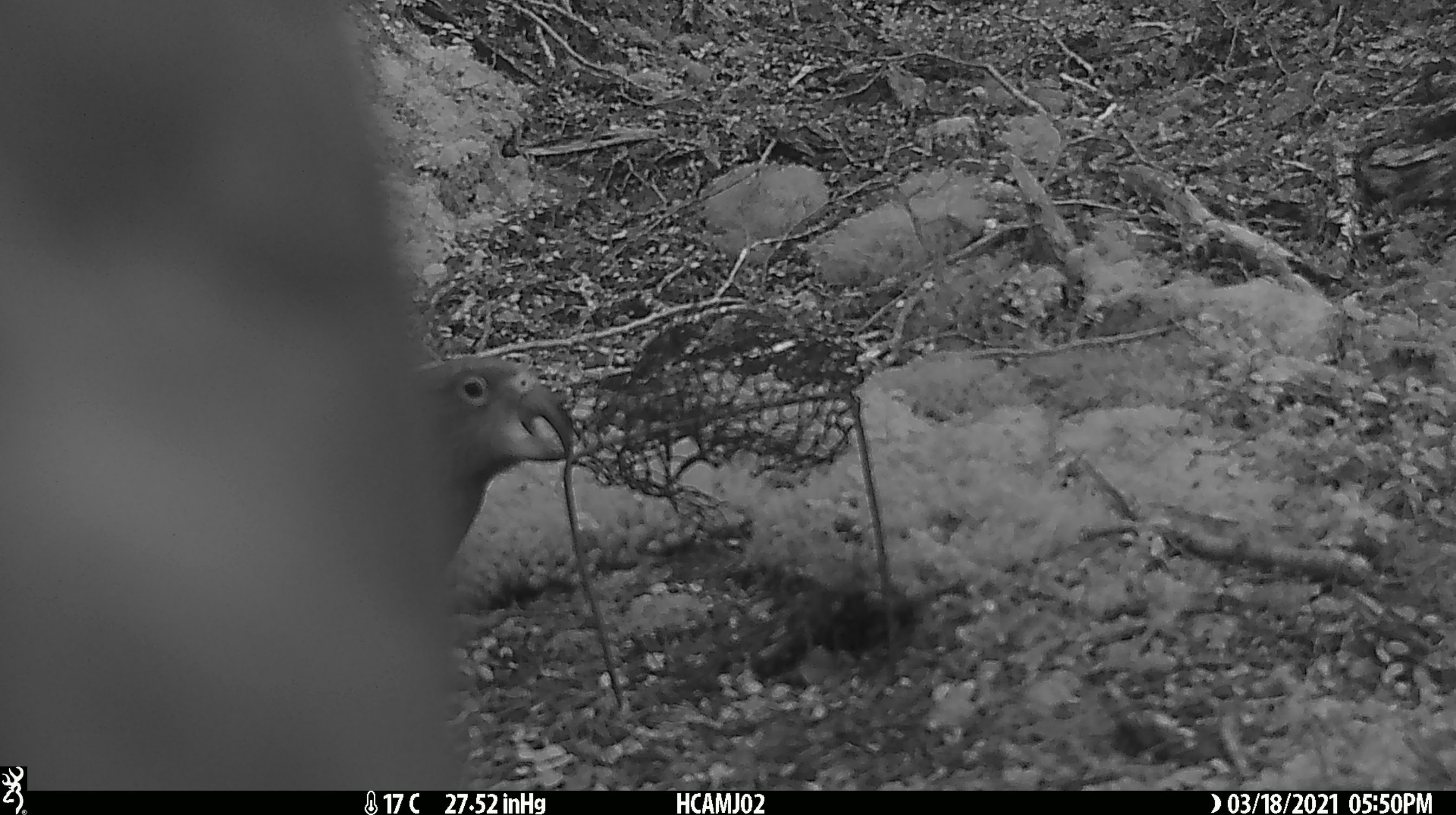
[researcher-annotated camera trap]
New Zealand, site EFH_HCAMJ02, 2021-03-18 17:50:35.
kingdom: Animalia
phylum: Chordata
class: Aves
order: Psittaciformes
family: Strigopidae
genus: Nestor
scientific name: Nestor notabilis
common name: kea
Kea (Nestor notabilis).